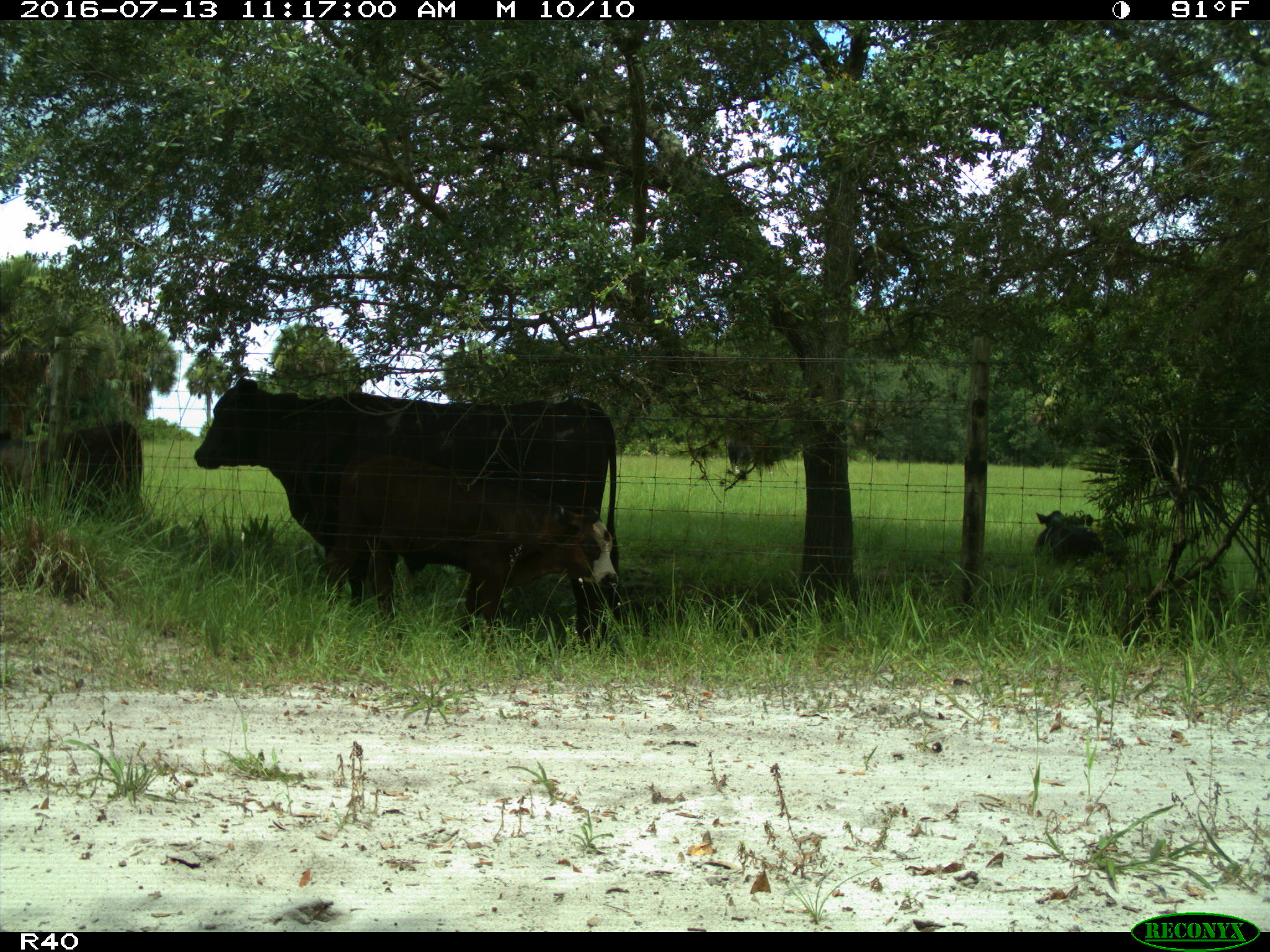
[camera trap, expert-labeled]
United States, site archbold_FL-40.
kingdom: Animalia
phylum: Chordata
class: Mammalia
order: Artiodactyla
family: Bovidae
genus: Bos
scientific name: Bos taurus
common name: domestic cow